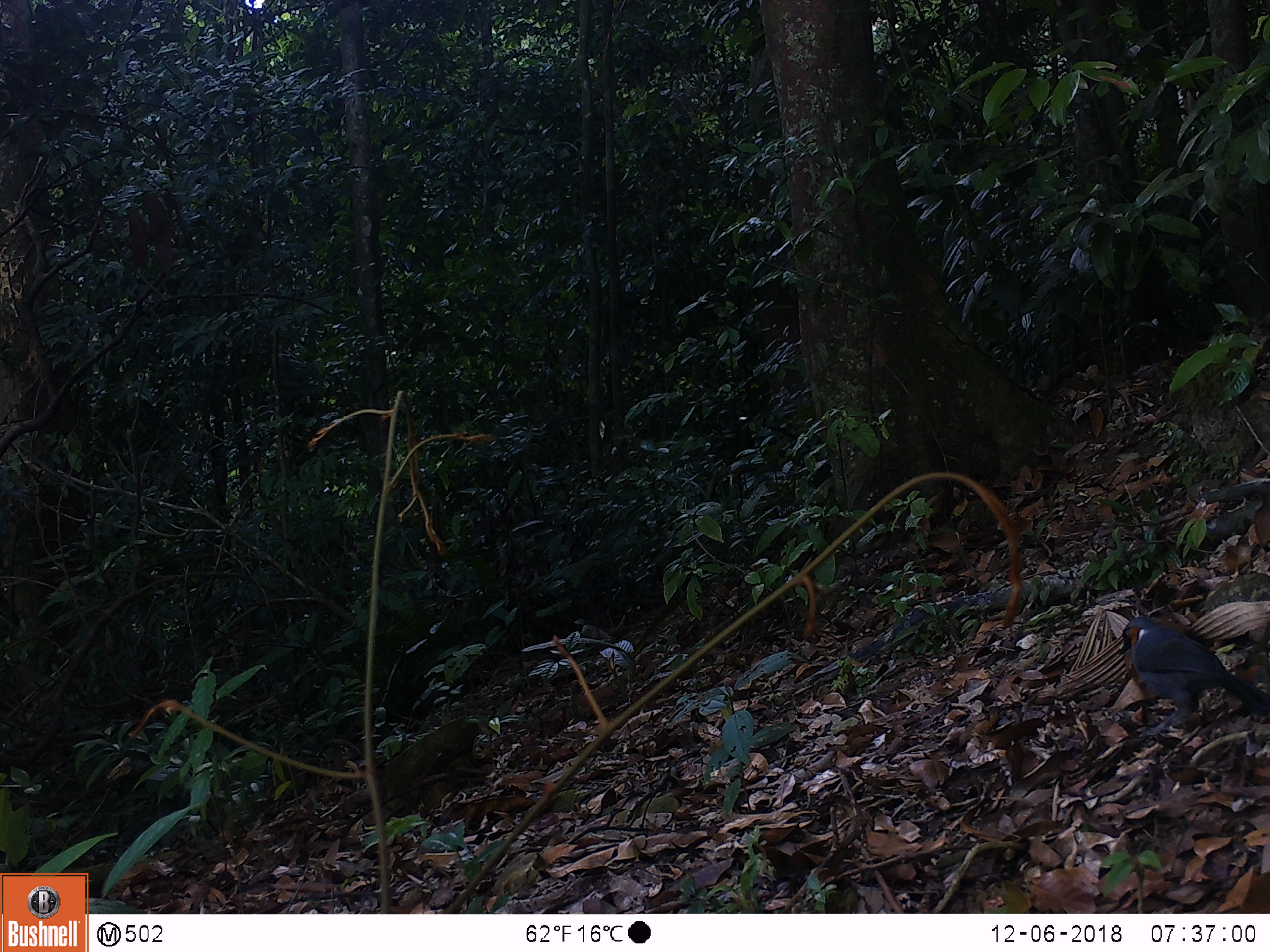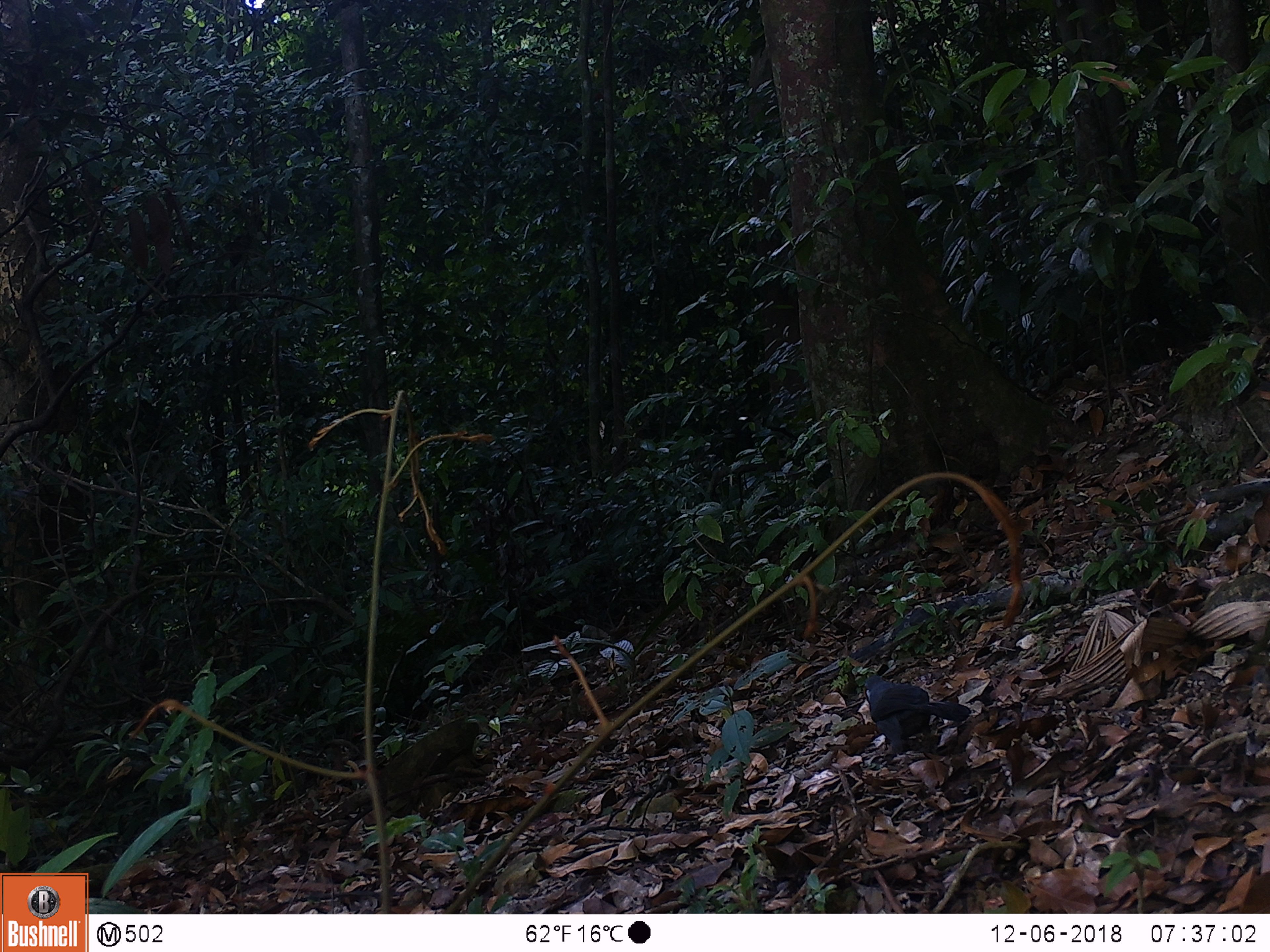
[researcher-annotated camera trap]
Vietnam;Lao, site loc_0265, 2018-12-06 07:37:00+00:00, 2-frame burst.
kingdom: Animalia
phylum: Chordata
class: Aves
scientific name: Aves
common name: bird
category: unidentified bird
Unidentified bird (bird) (Aves). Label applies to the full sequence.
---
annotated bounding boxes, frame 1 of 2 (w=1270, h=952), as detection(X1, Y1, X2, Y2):
unidentified bird: detection(1119, 615, 1269, 739)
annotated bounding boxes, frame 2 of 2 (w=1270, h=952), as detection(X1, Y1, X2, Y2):
unidentified bird: detection(862, 673, 972, 756)